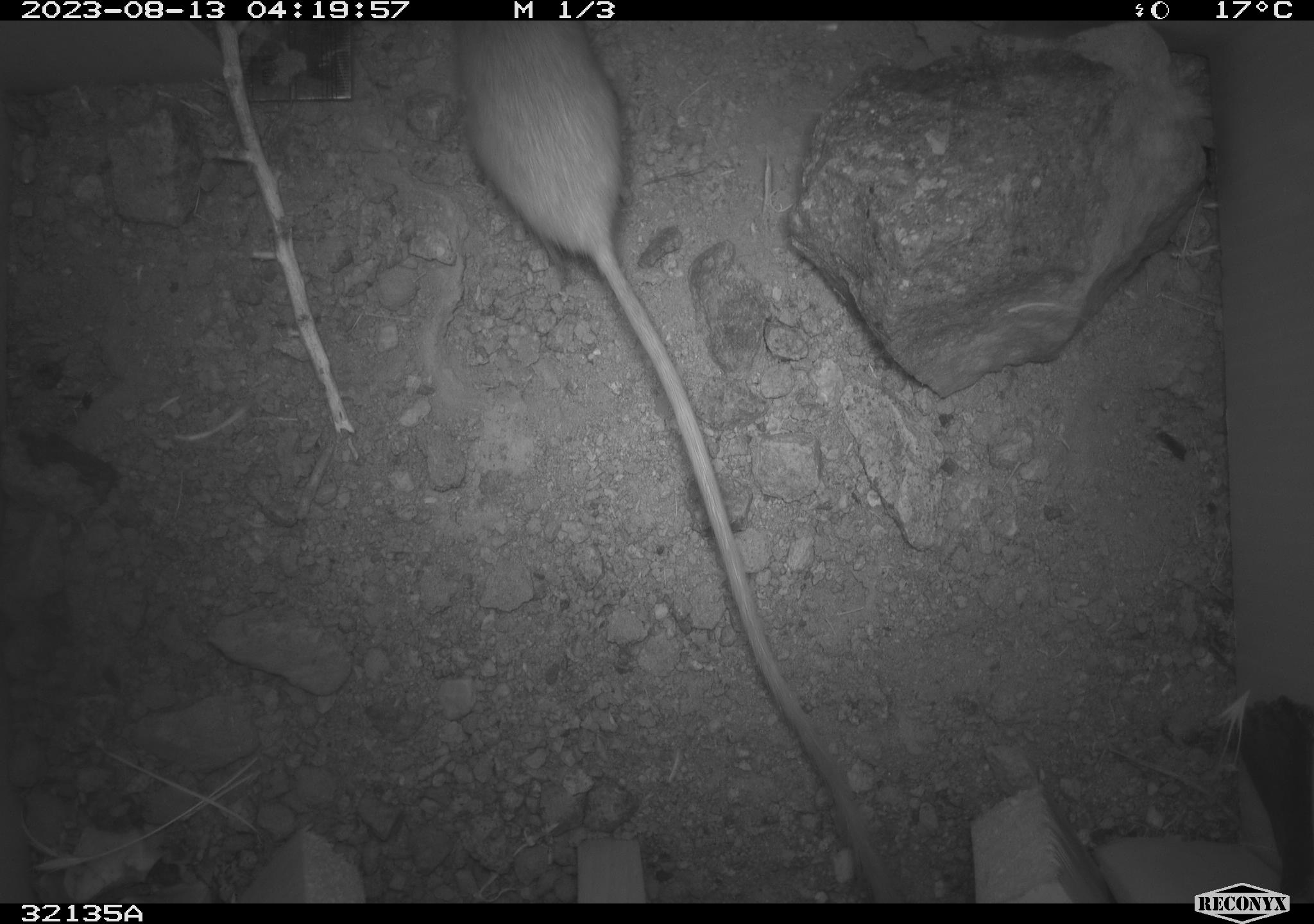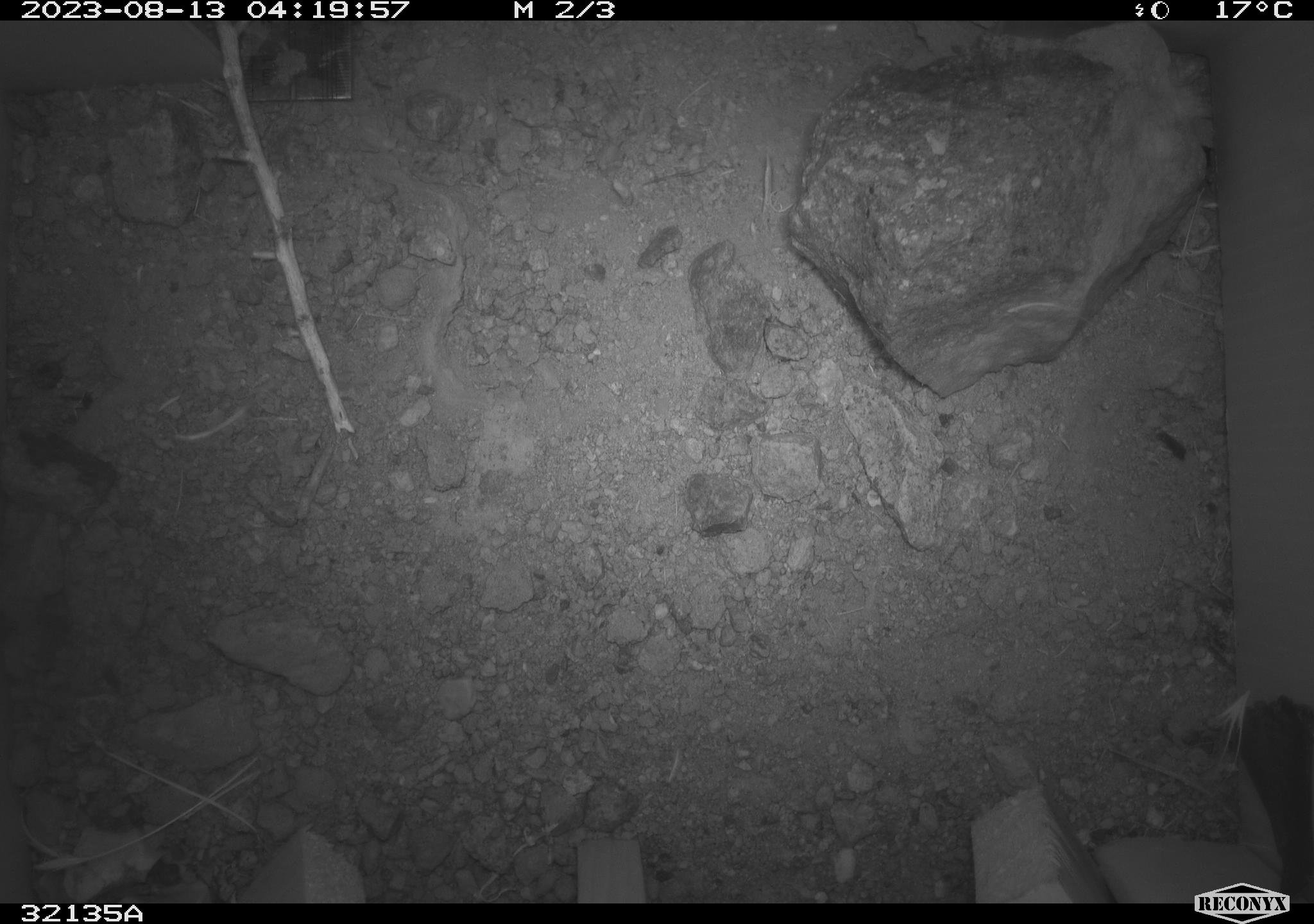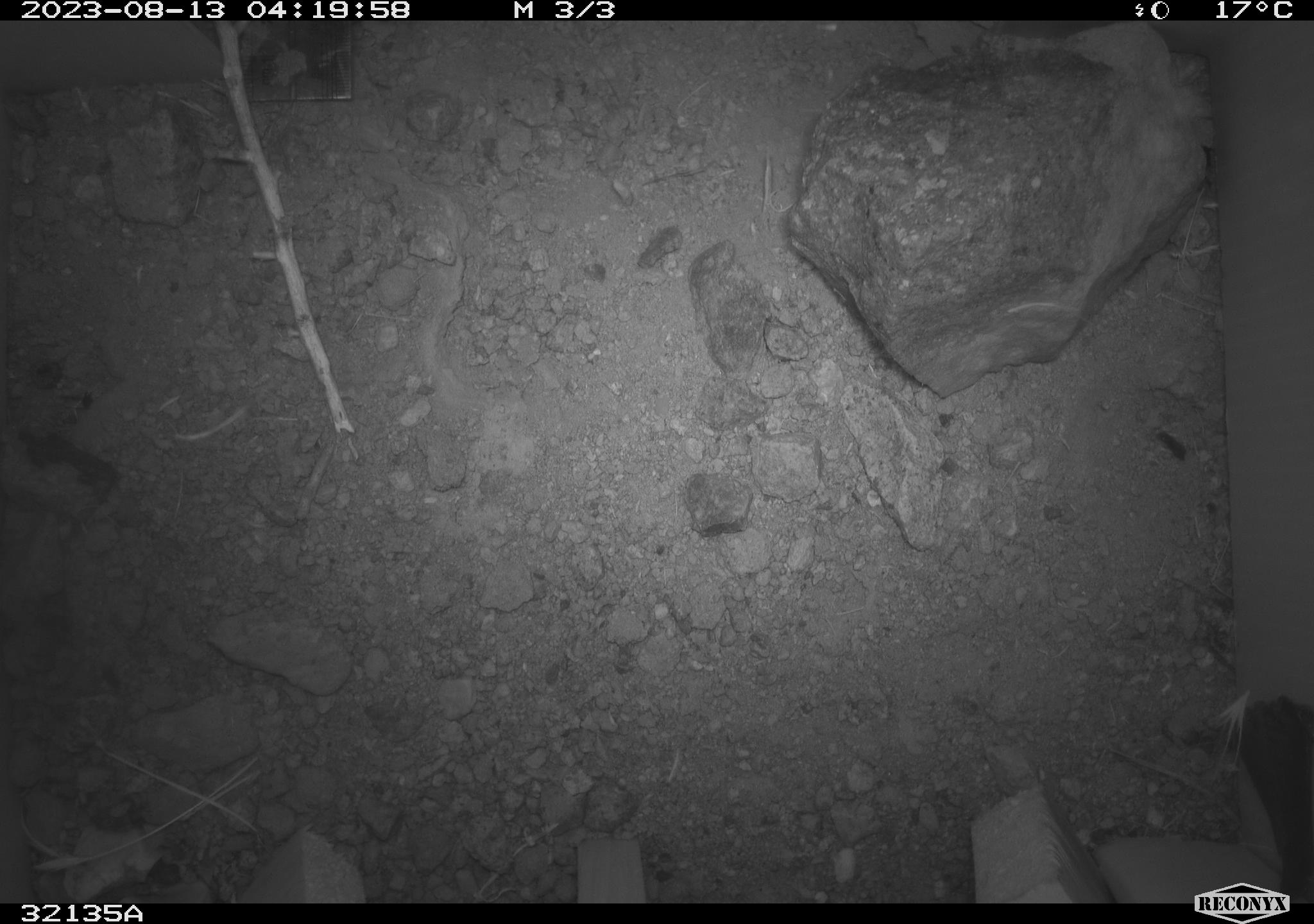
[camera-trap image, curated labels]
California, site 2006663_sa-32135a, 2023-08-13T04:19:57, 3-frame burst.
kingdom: Animalia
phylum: Chordata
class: Mammalia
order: Rodentia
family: Heteromyidae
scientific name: Heteromyidae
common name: kangaroo rats and pocket mice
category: heteromyidae family